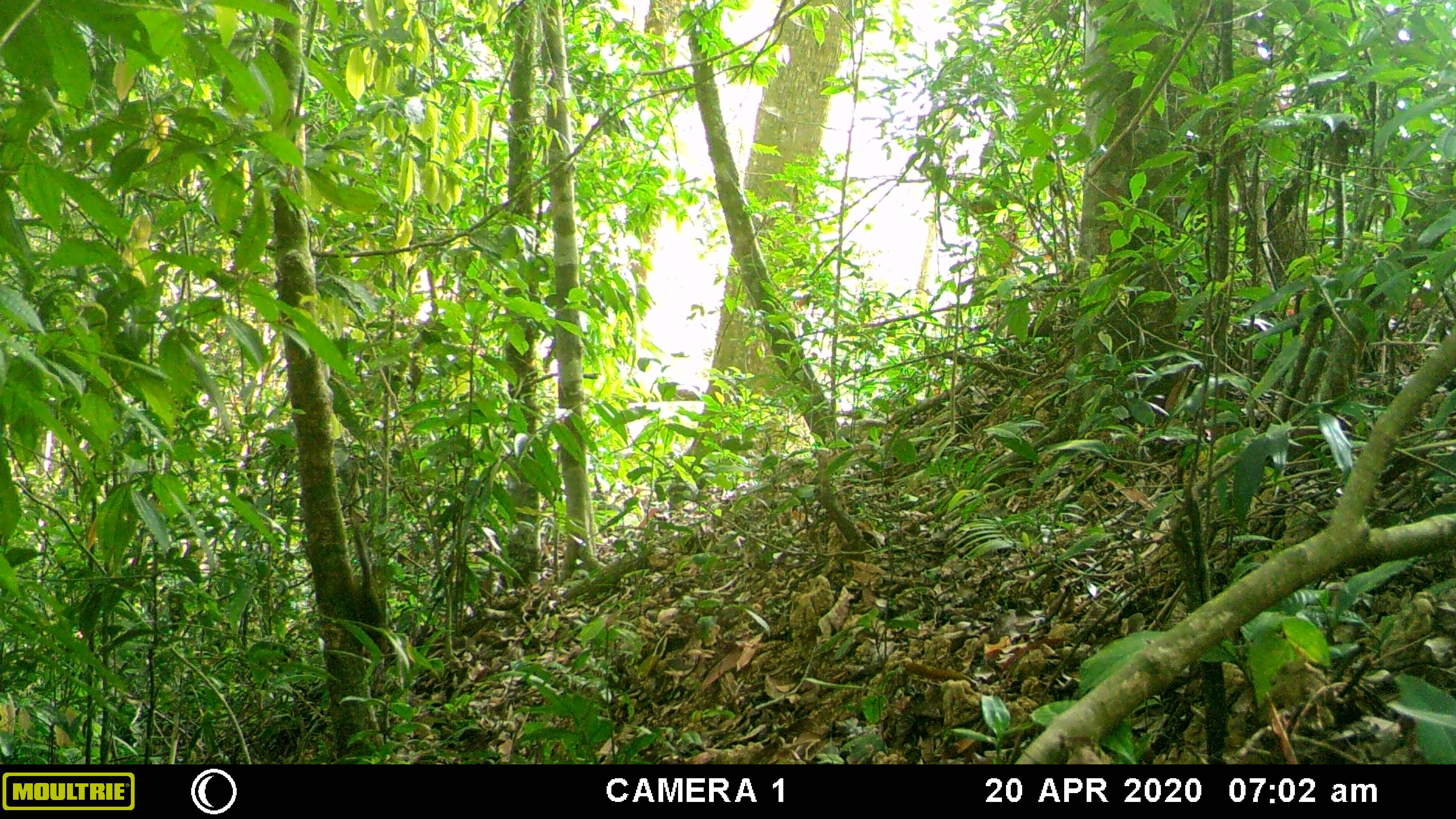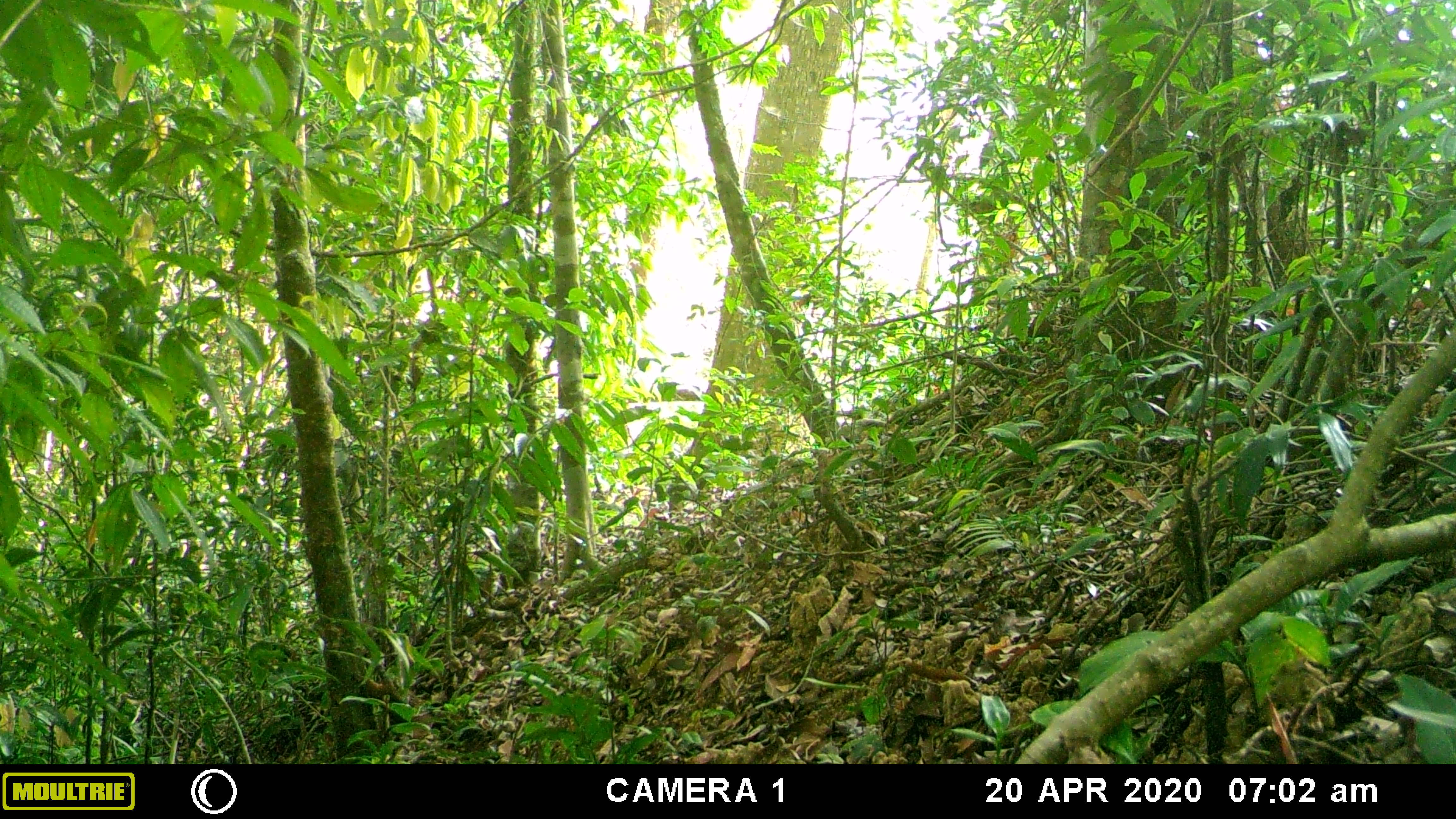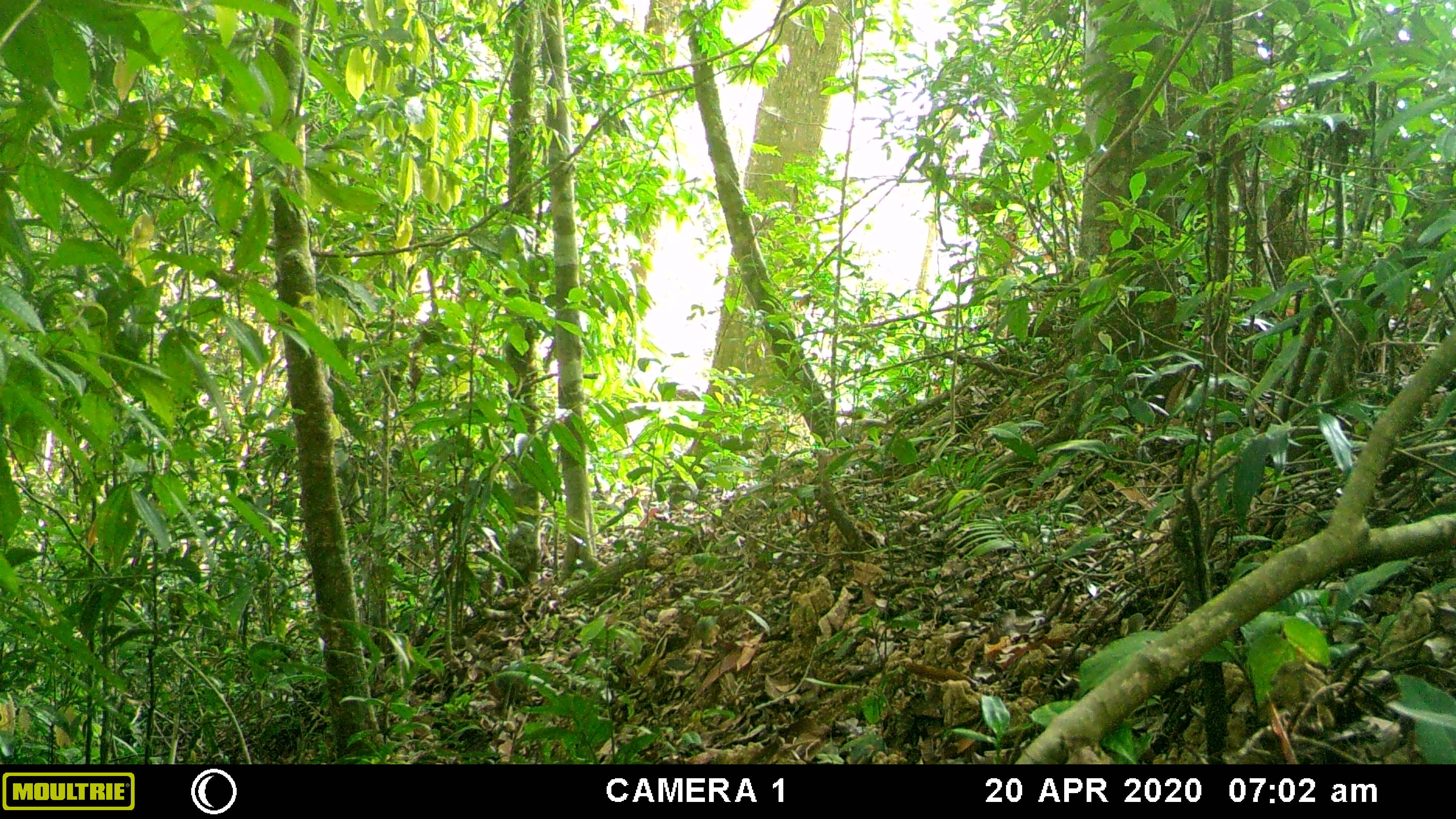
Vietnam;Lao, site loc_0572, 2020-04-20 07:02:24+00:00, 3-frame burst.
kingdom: Animalia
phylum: Chordata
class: Mammalia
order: Scandentia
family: Tupaiidae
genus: Tupaia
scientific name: Tupaia belangeri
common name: northern treeshrew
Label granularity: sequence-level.